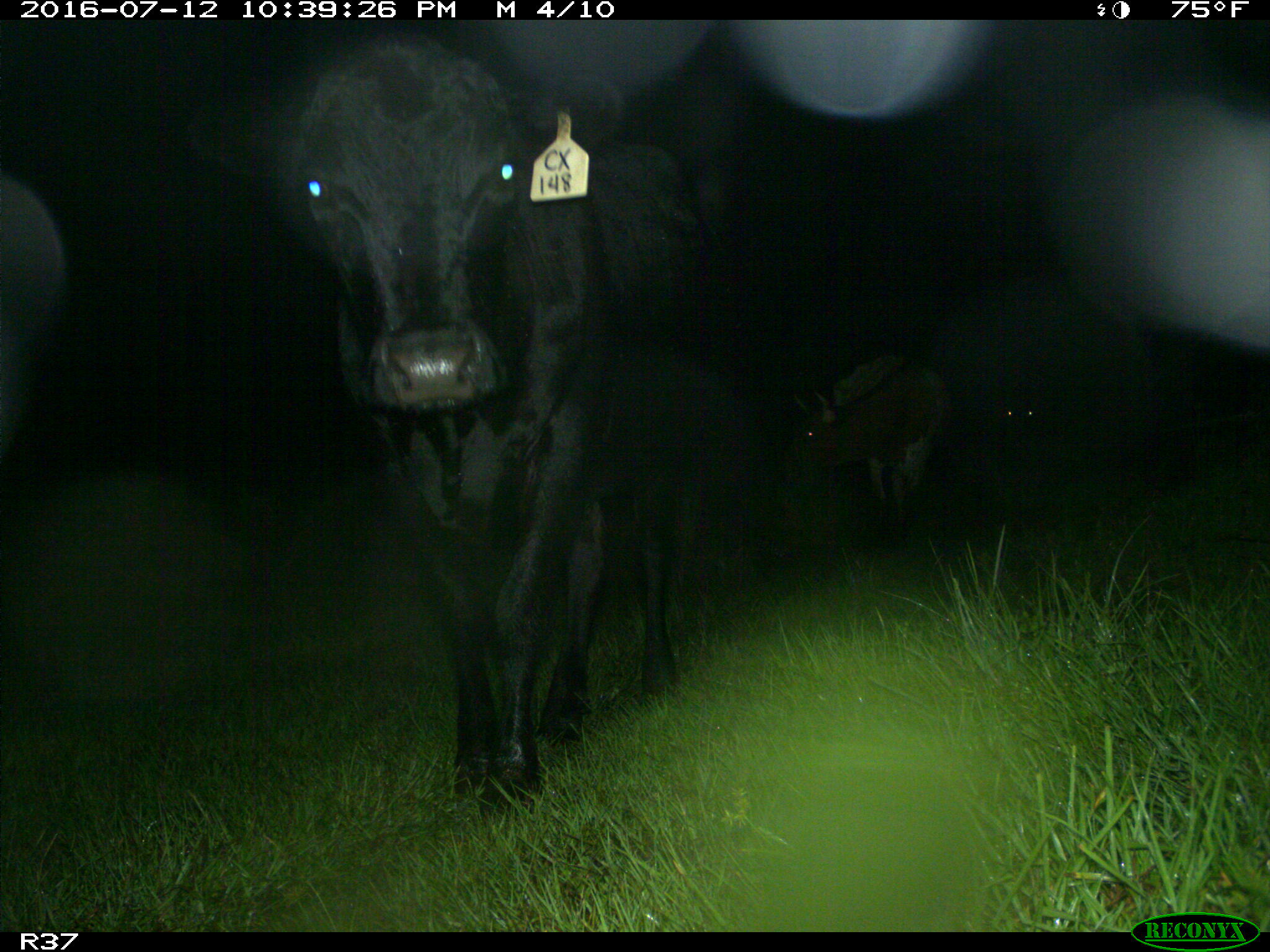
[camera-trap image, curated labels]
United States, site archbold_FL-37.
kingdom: Animalia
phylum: Chordata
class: Mammalia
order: Artiodactyla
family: Bovidae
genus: Bos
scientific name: Bos taurus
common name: domestic cow